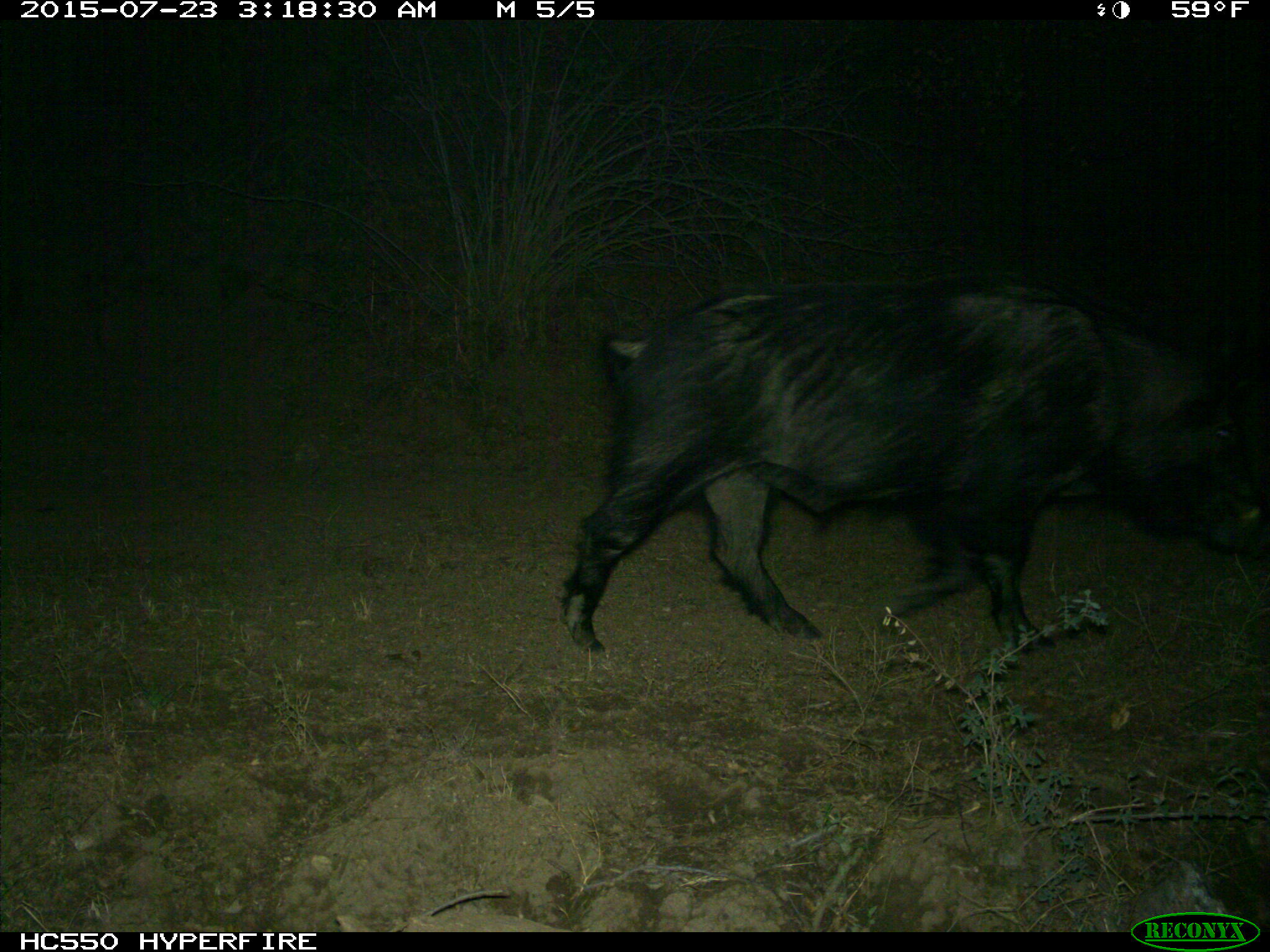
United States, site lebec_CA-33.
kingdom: Animalia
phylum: Chordata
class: Mammalia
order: Artiodactyla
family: Suidae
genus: Sus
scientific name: Sus scrofa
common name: wild boar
Sus scrofa (wild boar).